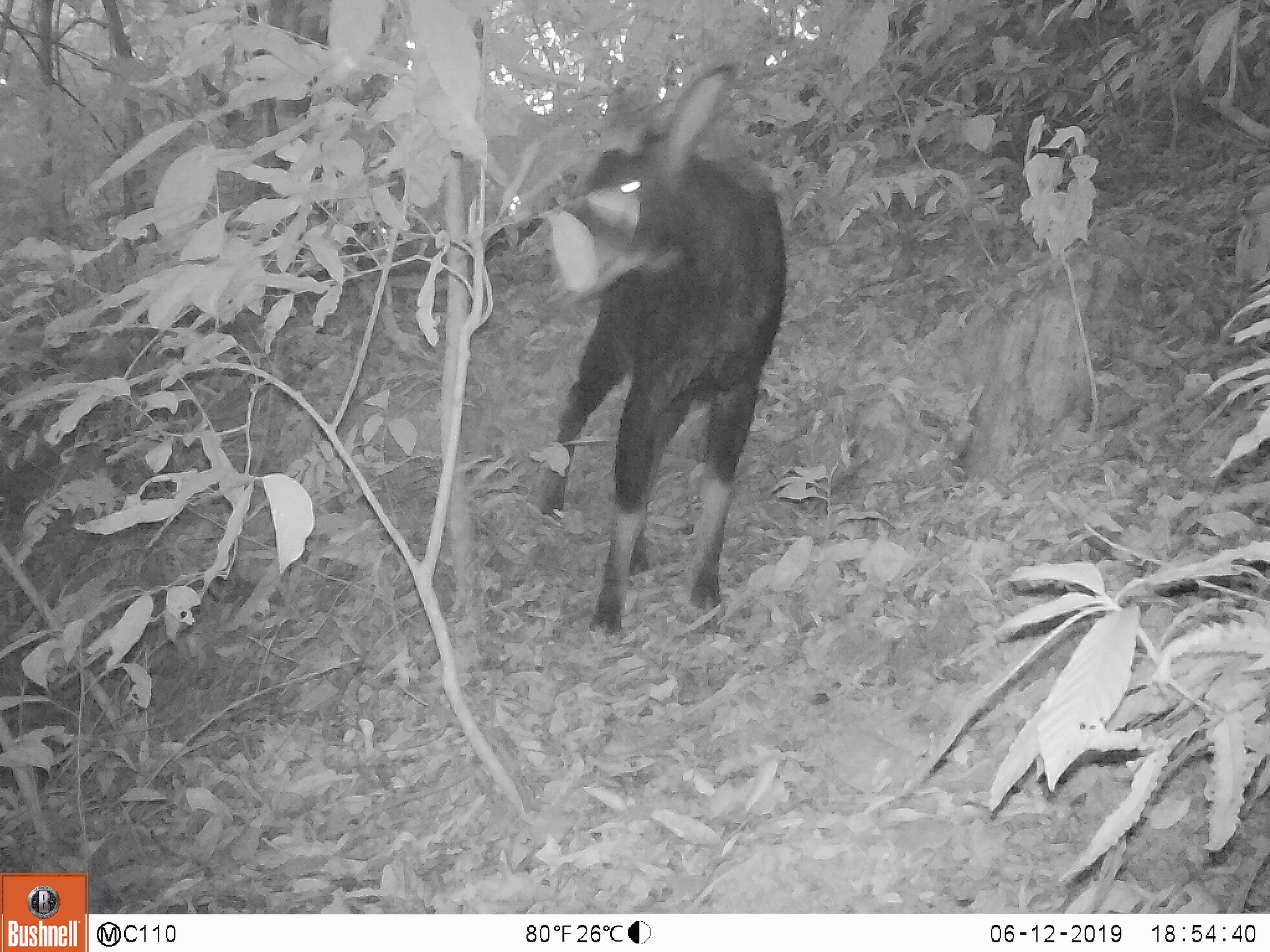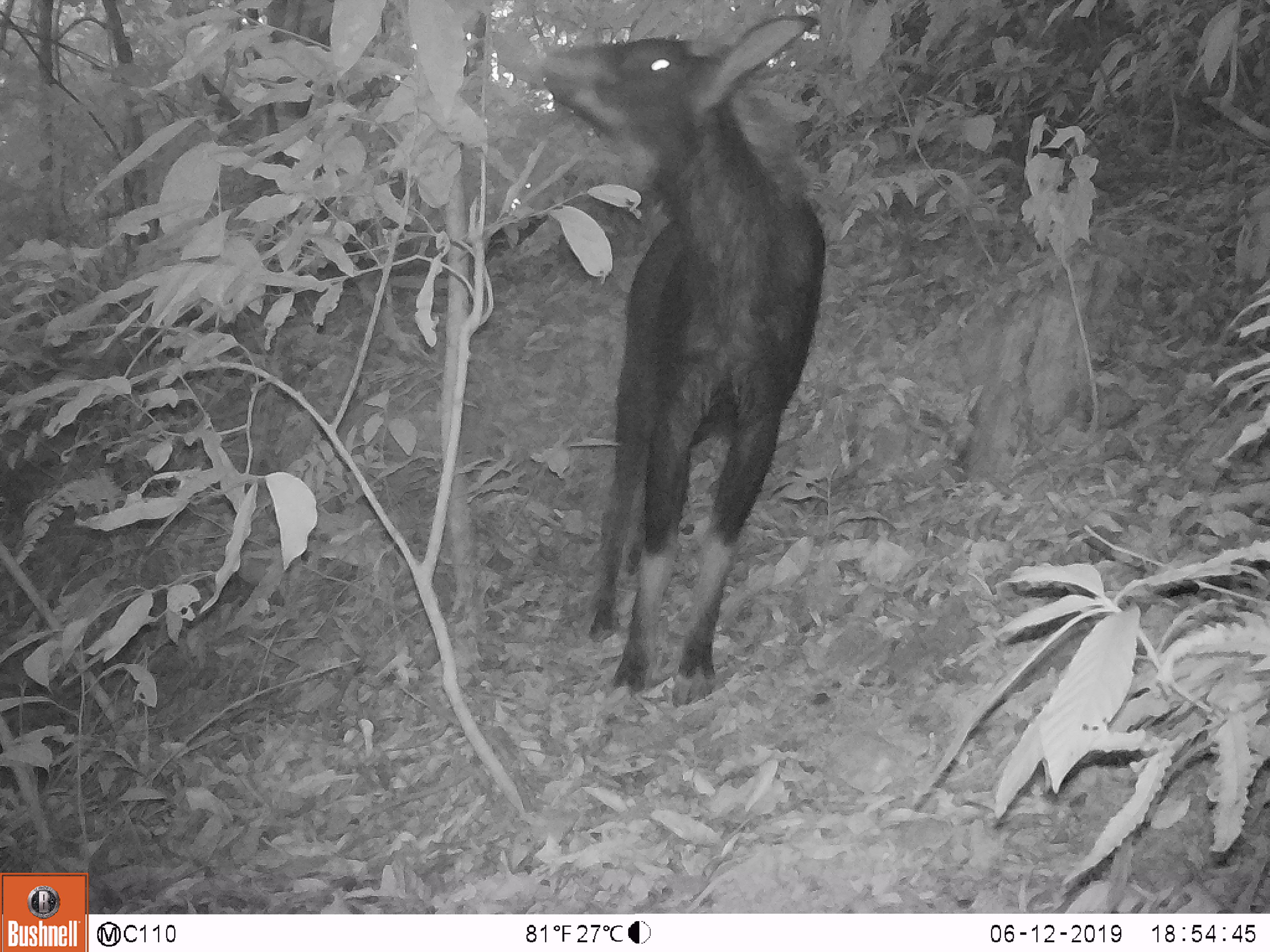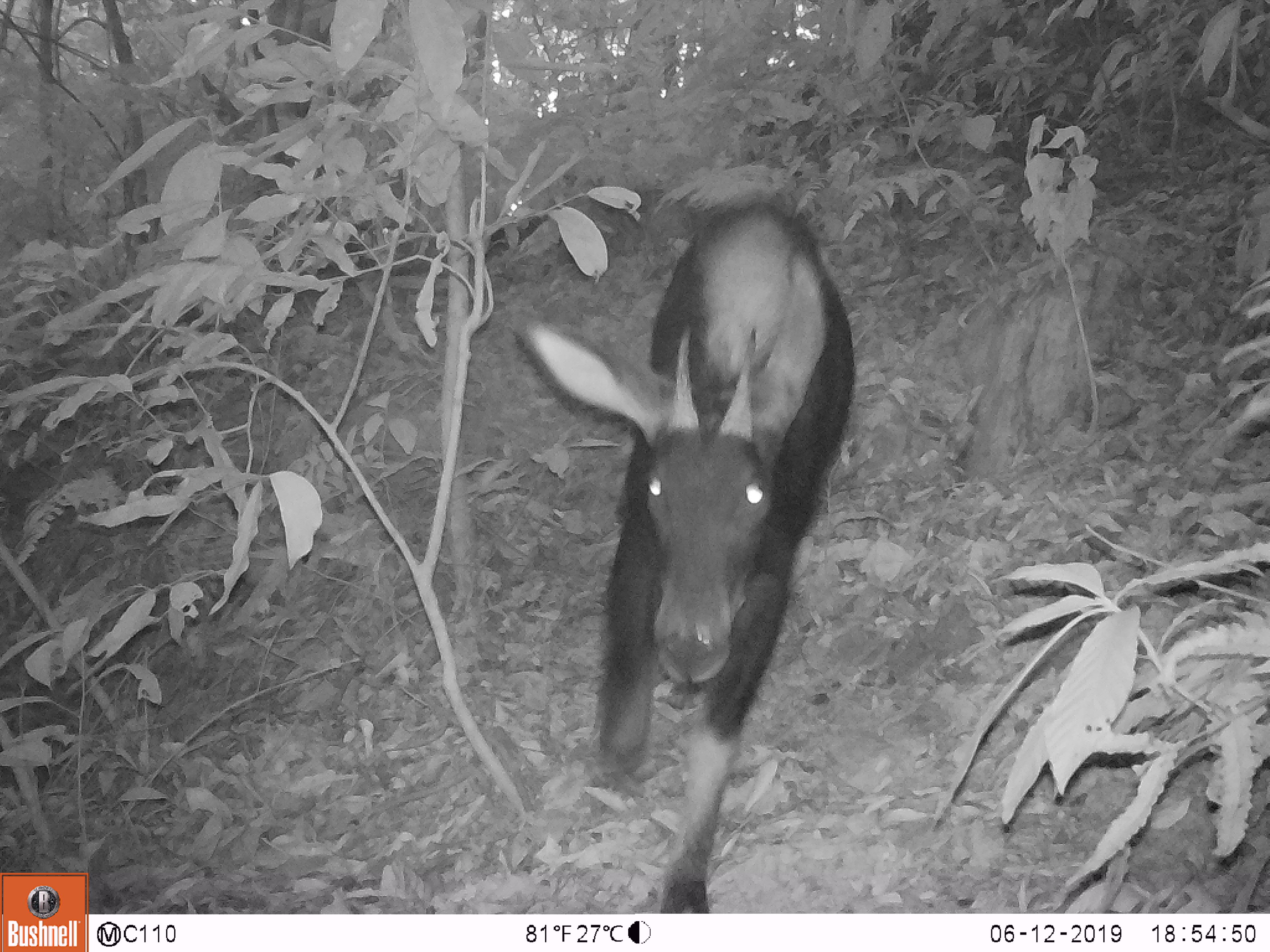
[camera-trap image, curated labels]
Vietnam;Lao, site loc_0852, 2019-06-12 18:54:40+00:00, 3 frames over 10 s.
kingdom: Animalia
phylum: Chordata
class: Mammalia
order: Artiodactyla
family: Bovidae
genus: Capricornis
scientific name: Capricornis sumatraensis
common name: chinese serow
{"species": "chinese serow (Capricornis sumatraensis)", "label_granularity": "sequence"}